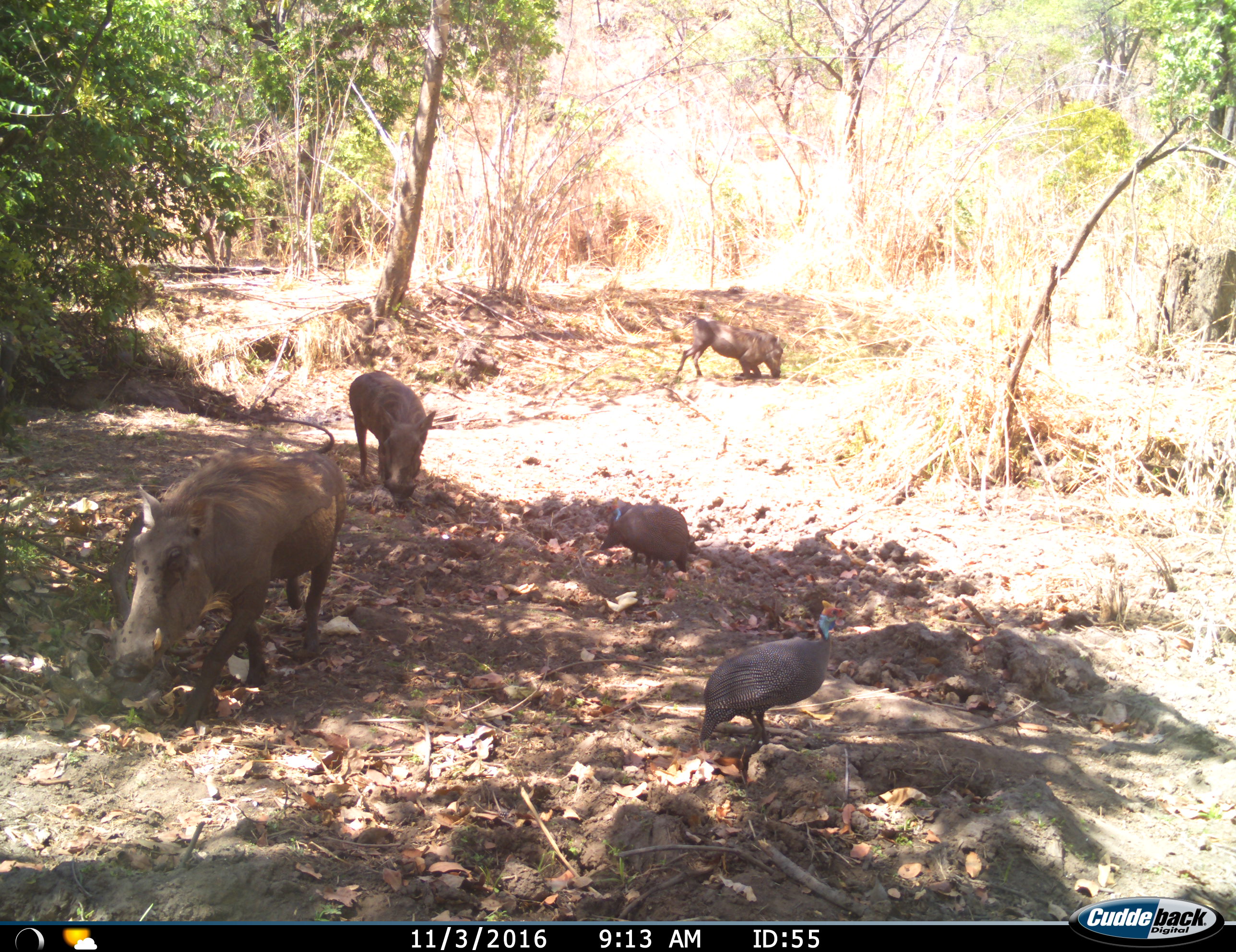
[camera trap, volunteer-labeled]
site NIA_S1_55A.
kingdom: Animalia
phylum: Chordata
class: Aves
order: Galliformes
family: Numididae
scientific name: Numididae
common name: guineafowl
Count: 2.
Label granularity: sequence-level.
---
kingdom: Animalia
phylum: Chordata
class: Mammalia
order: Artiodactyla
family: Suidae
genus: Phacochoerus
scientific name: Phacochoerus africanus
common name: warthog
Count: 3.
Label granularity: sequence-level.